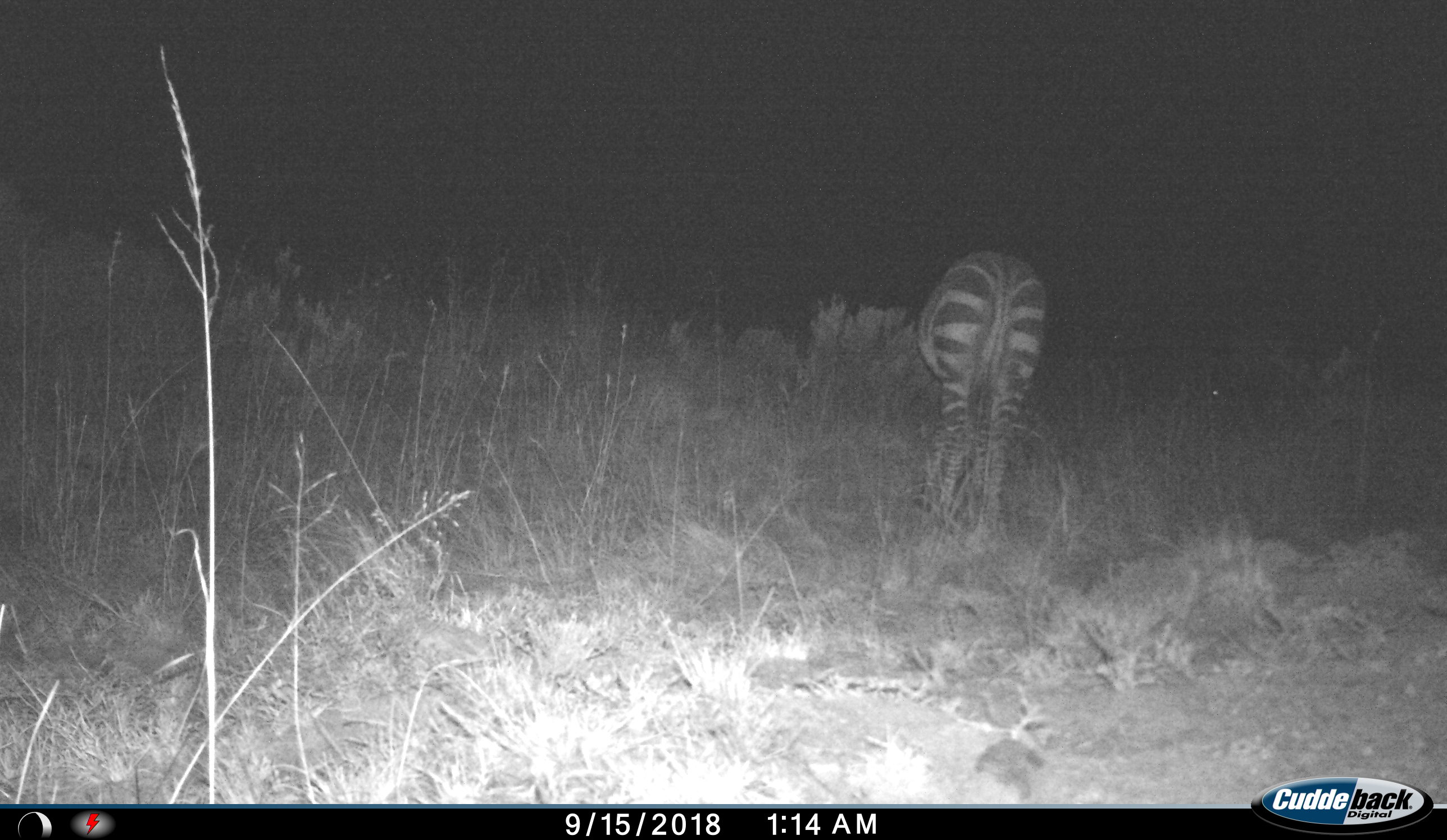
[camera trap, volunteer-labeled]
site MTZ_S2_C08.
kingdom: Animalia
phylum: Chordata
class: Mammalia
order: Perissodactyla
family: Equidae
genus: Equus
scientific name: Equus zebra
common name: mountain zebra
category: zebramountain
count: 1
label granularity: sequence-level